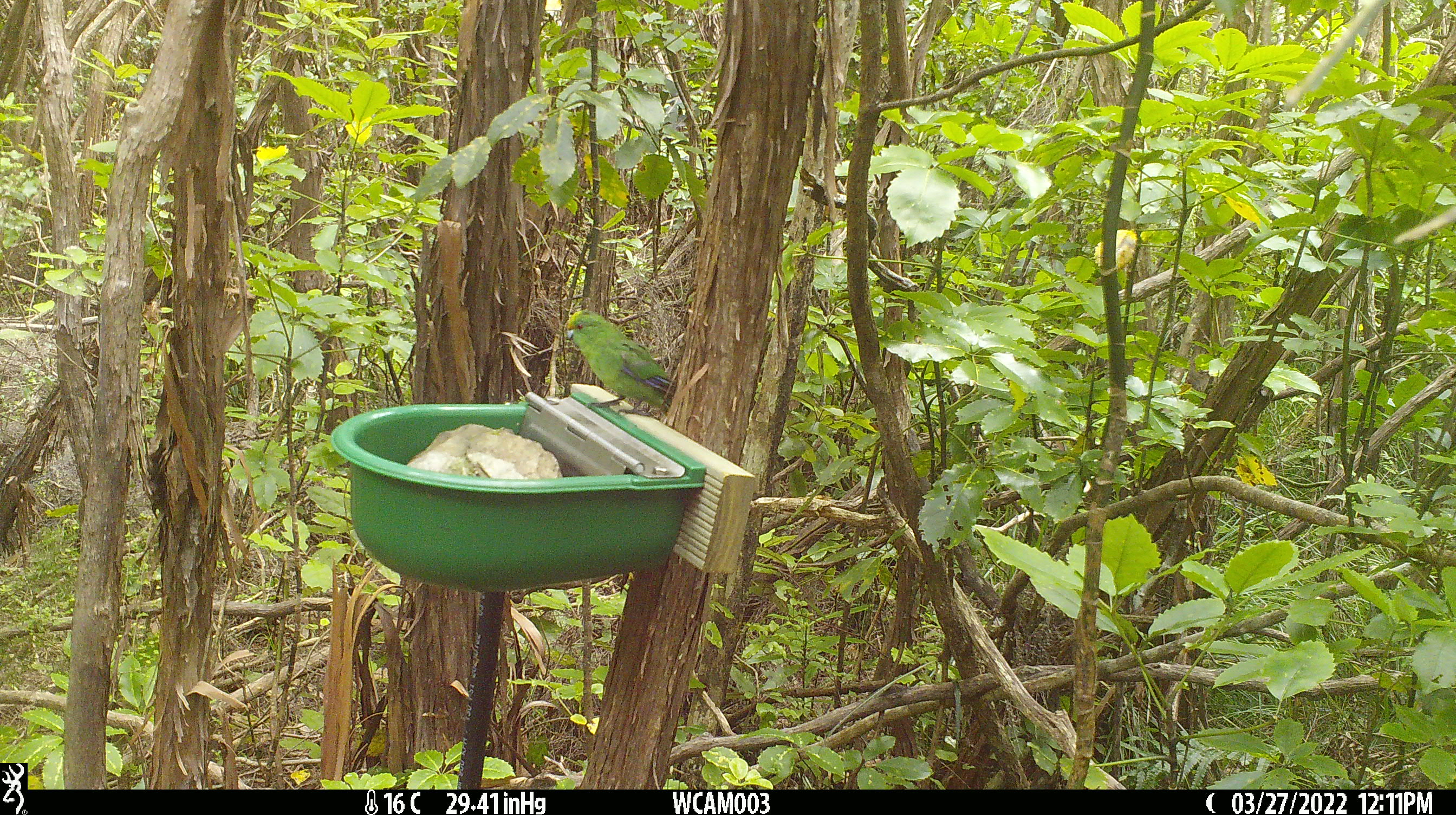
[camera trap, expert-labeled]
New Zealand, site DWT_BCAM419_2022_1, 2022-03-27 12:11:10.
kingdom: Animalia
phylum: Chordata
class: Aves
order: Psittaciformes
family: Psittaculidae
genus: Cyanoramphus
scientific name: Cyanoramphus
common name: parakeet